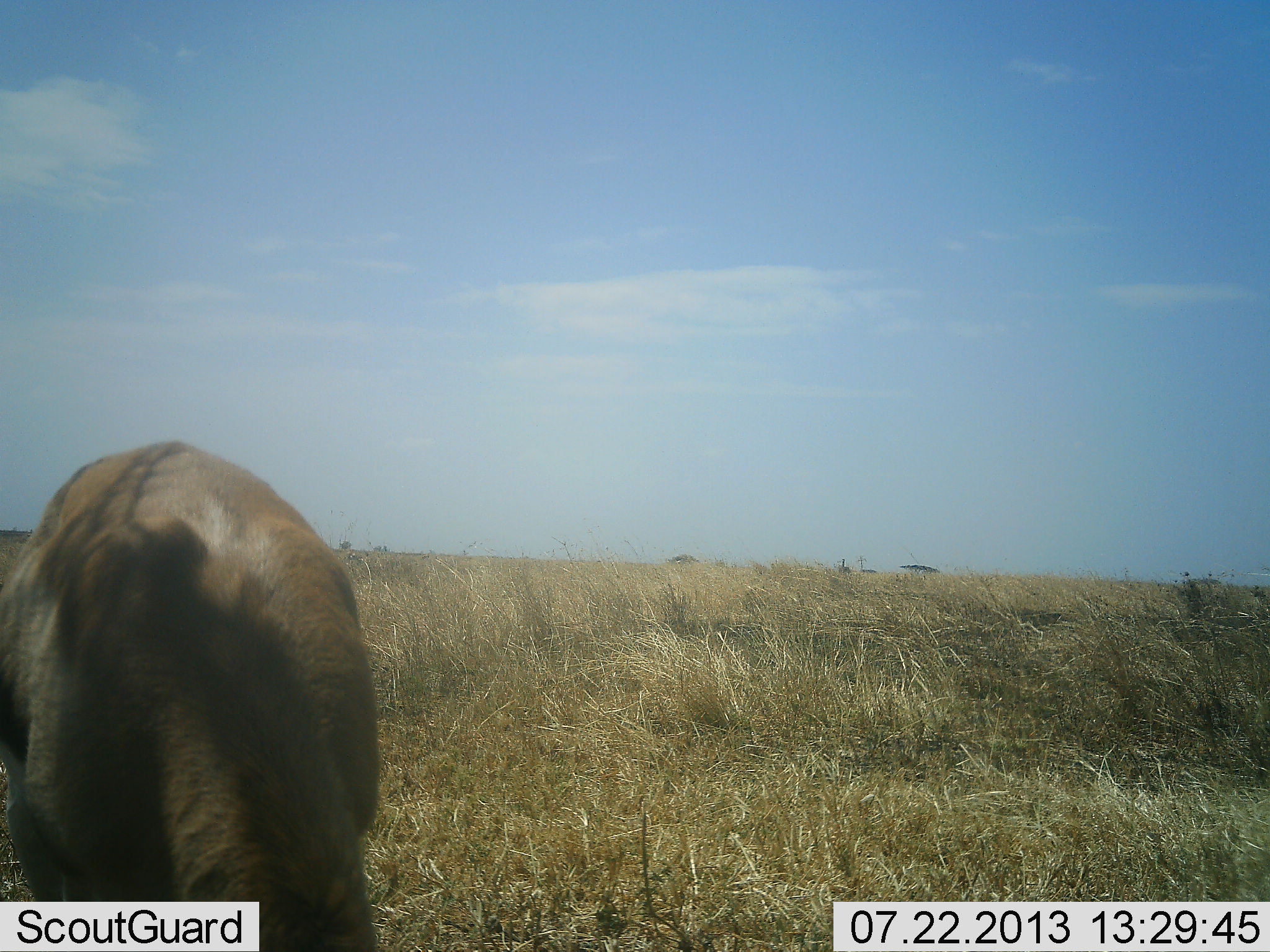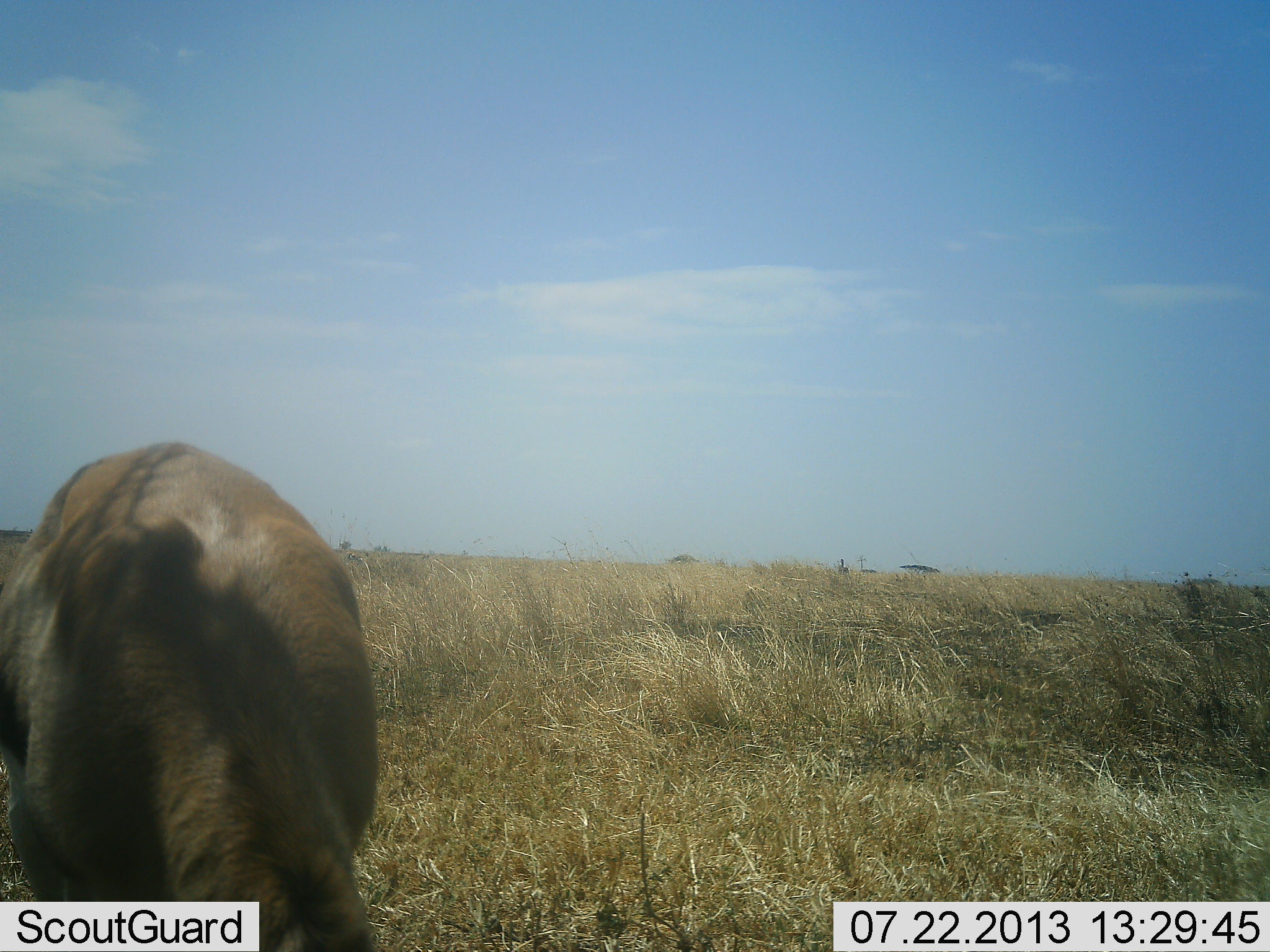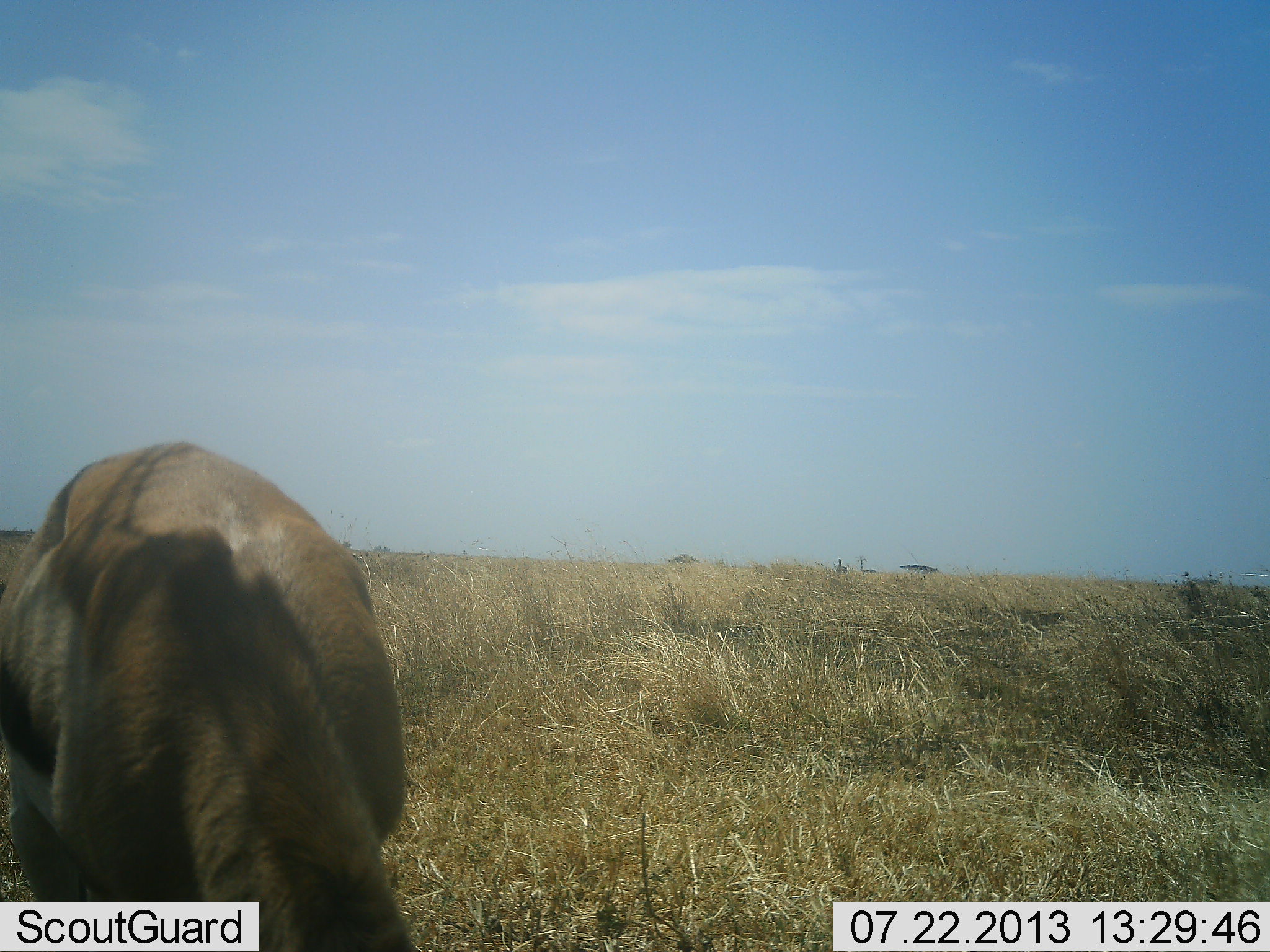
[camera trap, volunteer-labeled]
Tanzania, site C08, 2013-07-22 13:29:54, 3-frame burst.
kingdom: Animalia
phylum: Chordata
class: Mammalia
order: Artiodactyla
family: Bovidae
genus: Eudorcas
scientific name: Eudorcas thomsonii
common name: thomson's gazelle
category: gazellethomsons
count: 1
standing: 20%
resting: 0%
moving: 0%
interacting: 0%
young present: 0%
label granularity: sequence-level